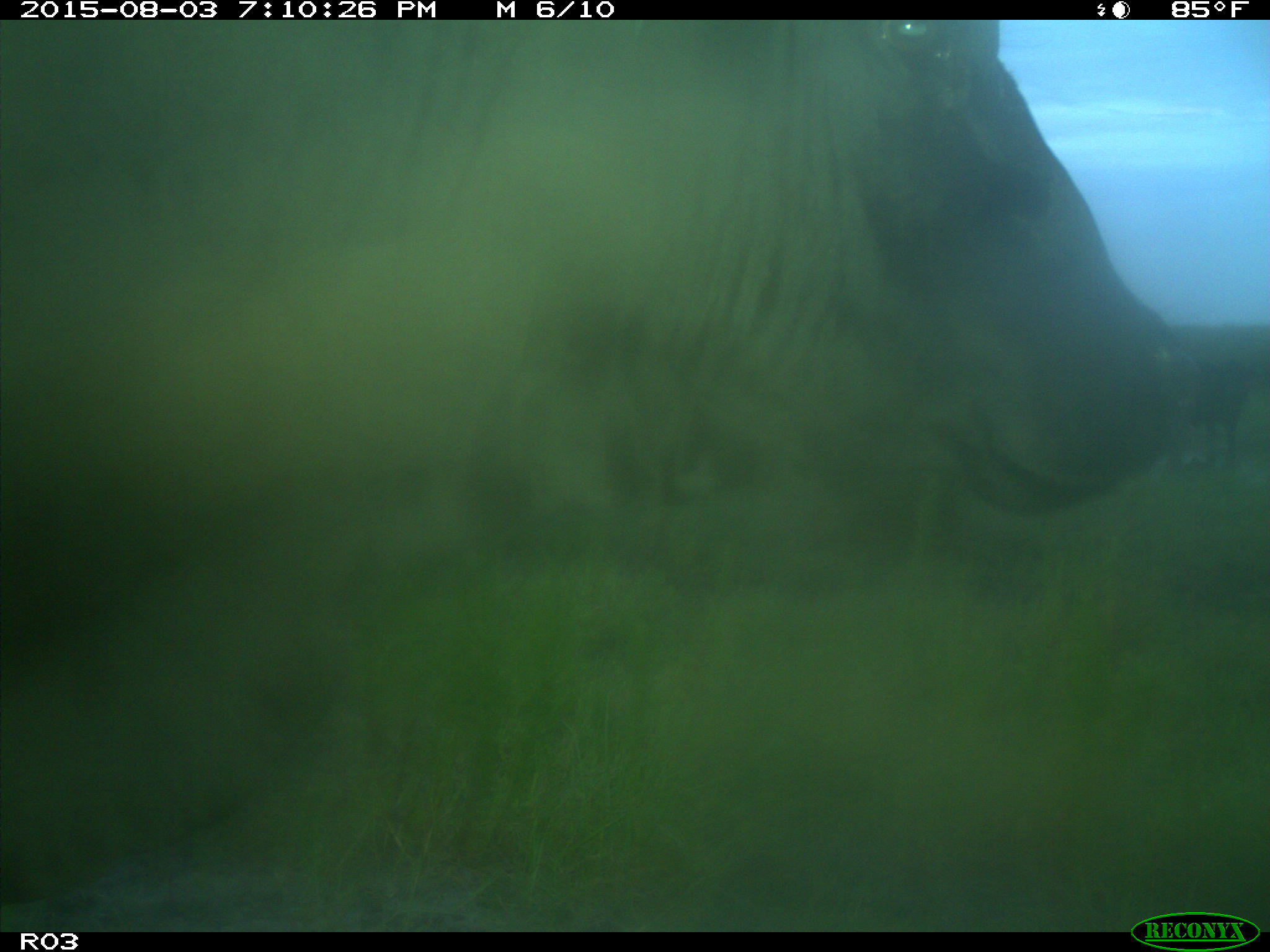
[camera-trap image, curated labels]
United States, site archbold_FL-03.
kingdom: Animalia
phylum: Chordata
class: Mammalia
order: Artiodactyla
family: Bovidae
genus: Bos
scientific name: Bos taurus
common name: domestic cow